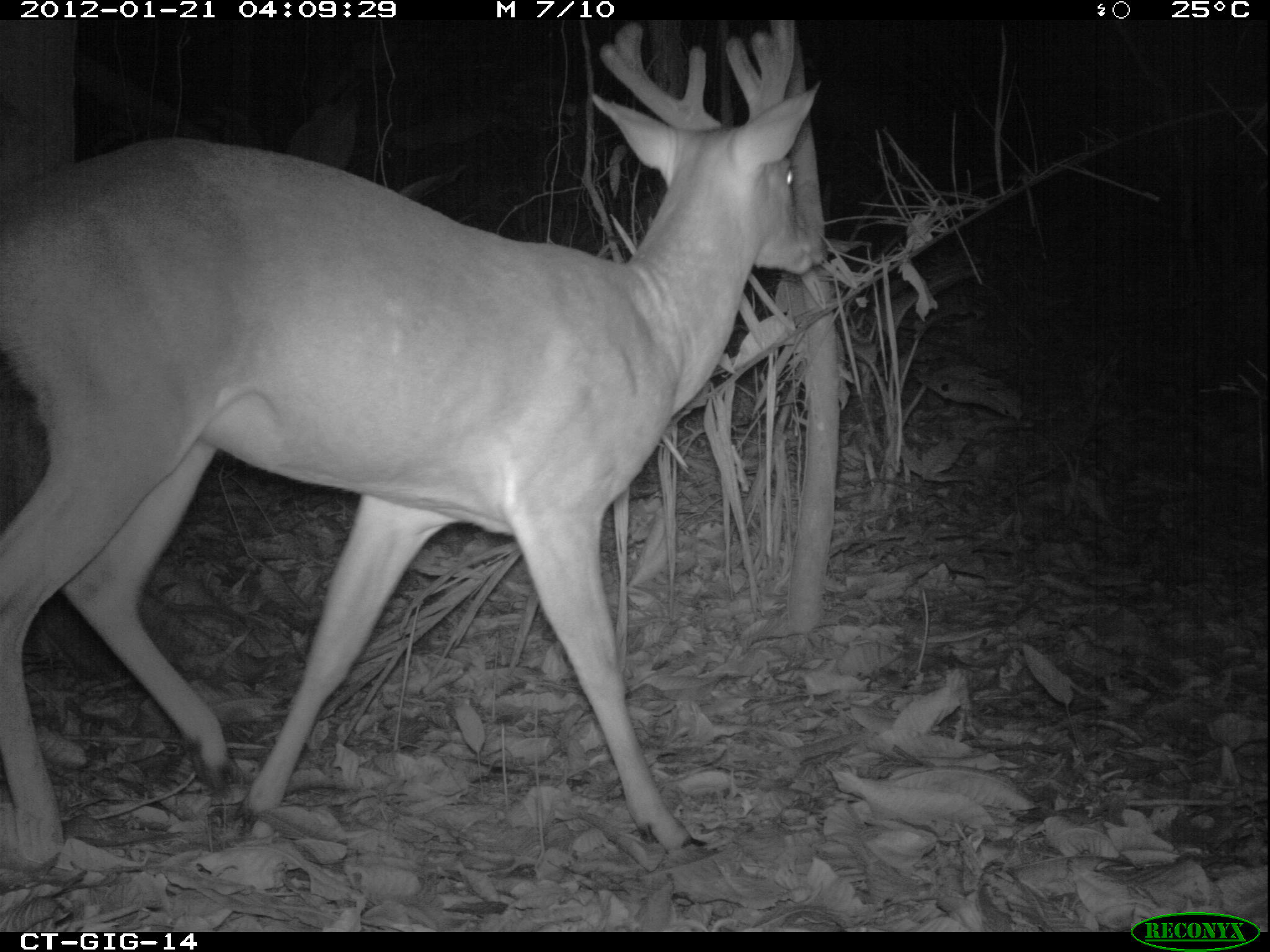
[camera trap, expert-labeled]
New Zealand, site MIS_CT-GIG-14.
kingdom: Animalia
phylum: Chordata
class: Mammalia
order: Artiodactyla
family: Cervidae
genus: Odocoileus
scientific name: Odocoileus virginianus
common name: white-tailed deer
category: white tailed deer